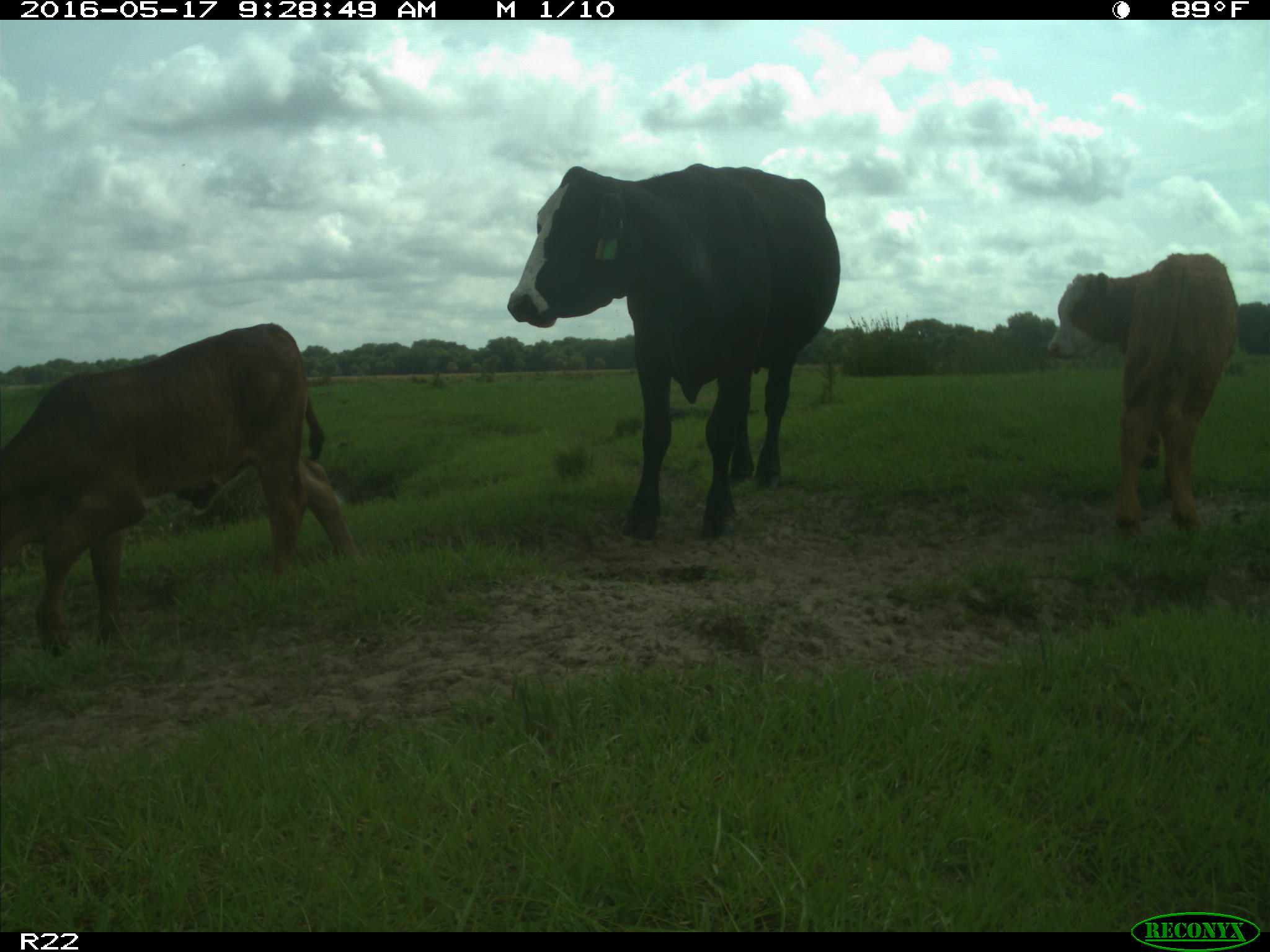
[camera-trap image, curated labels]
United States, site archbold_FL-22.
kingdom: Animalia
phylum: Chordata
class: Mammalia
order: Artiodactyla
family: Bovidae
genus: Bos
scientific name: Bos taurus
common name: domestic cow